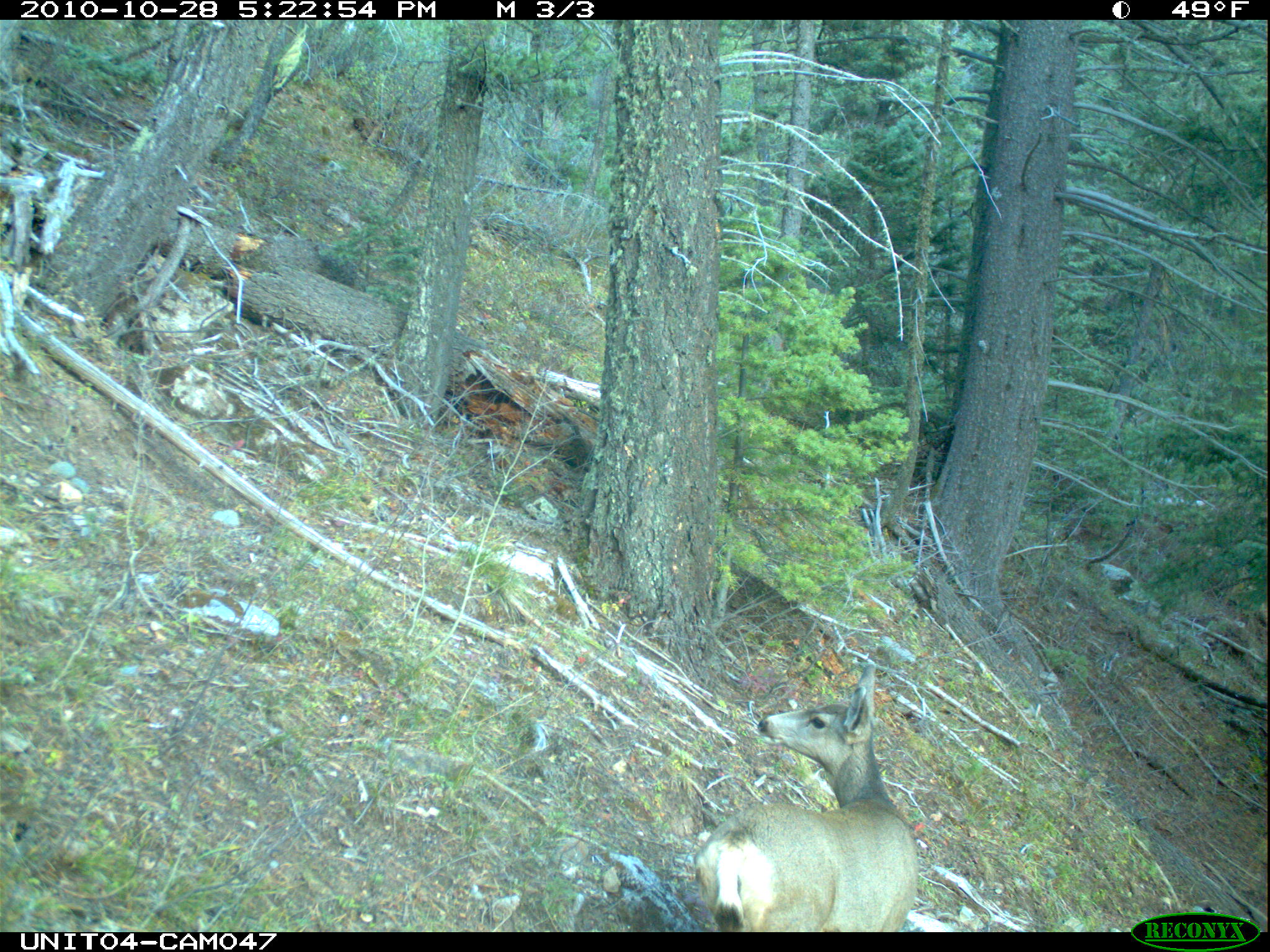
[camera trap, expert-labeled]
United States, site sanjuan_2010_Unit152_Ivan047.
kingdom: Animalia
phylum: Chordata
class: Mammalia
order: Artiodactyla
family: Cervidae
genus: Odocoileus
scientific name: Odocoileus hemionus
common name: mule deer